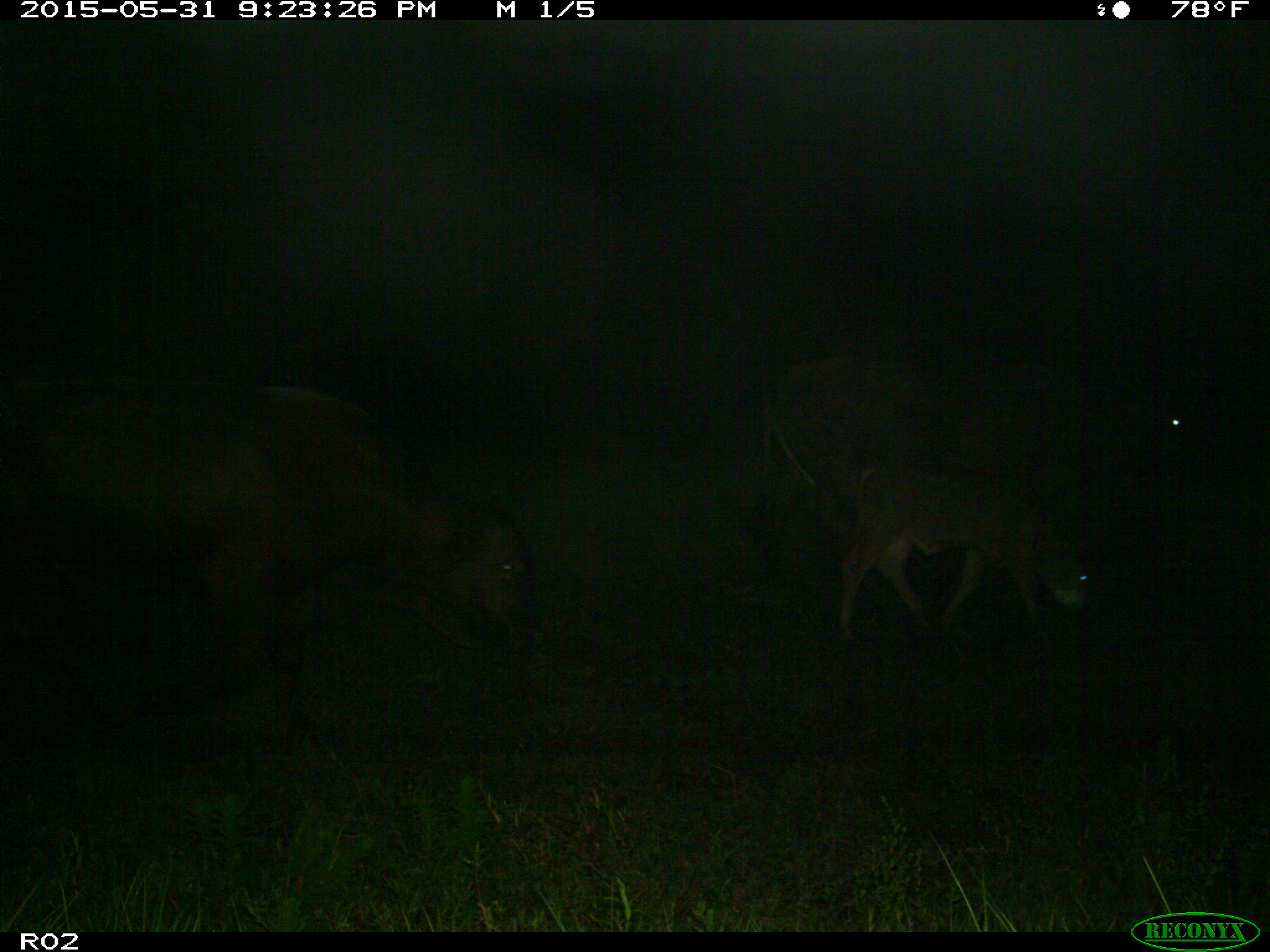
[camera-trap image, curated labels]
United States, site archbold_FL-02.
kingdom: Animalia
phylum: Chordata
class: Mammalia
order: Artiodactyla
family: Bovidae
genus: Bos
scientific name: Bos taurus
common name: domestic cow